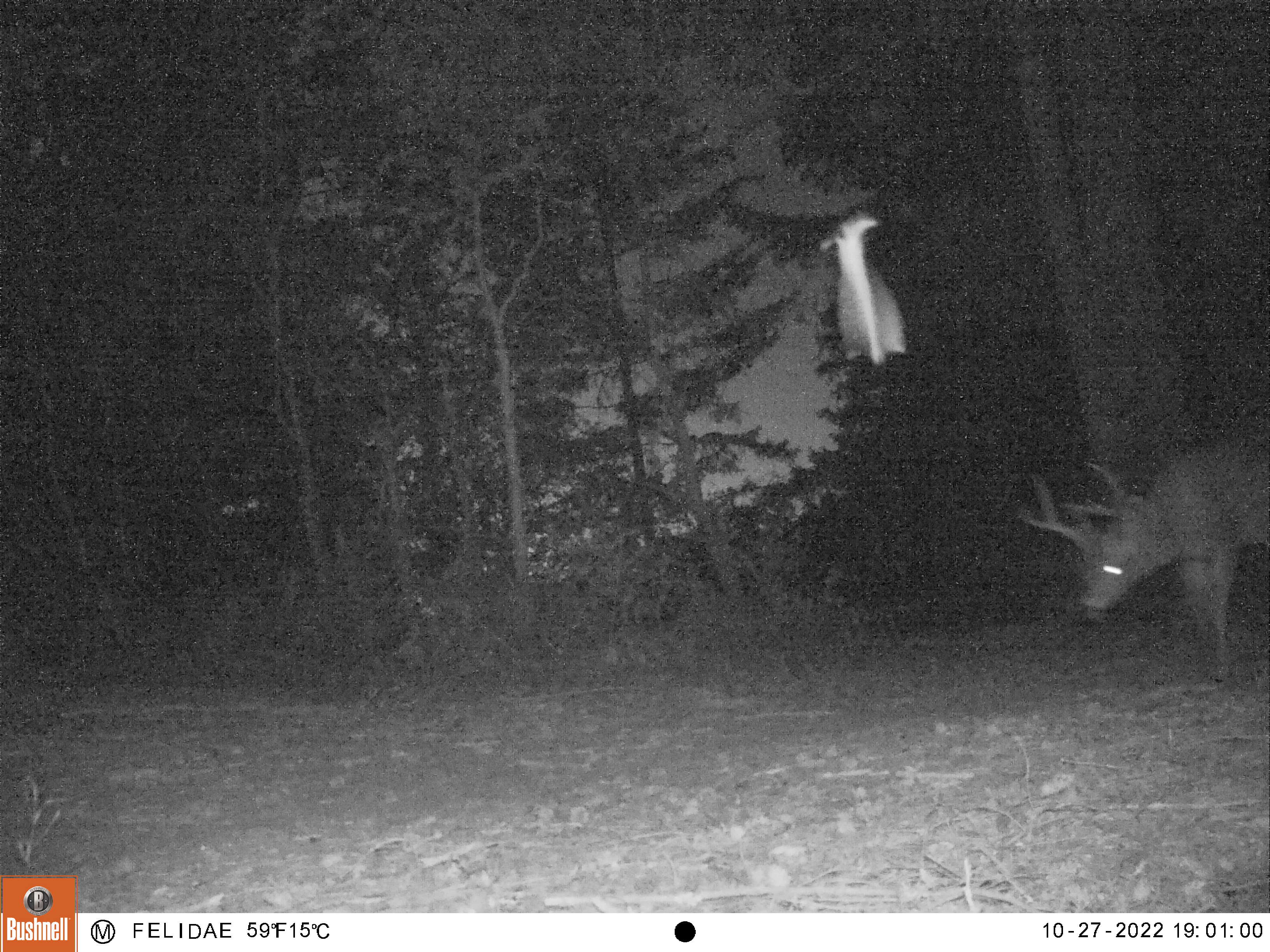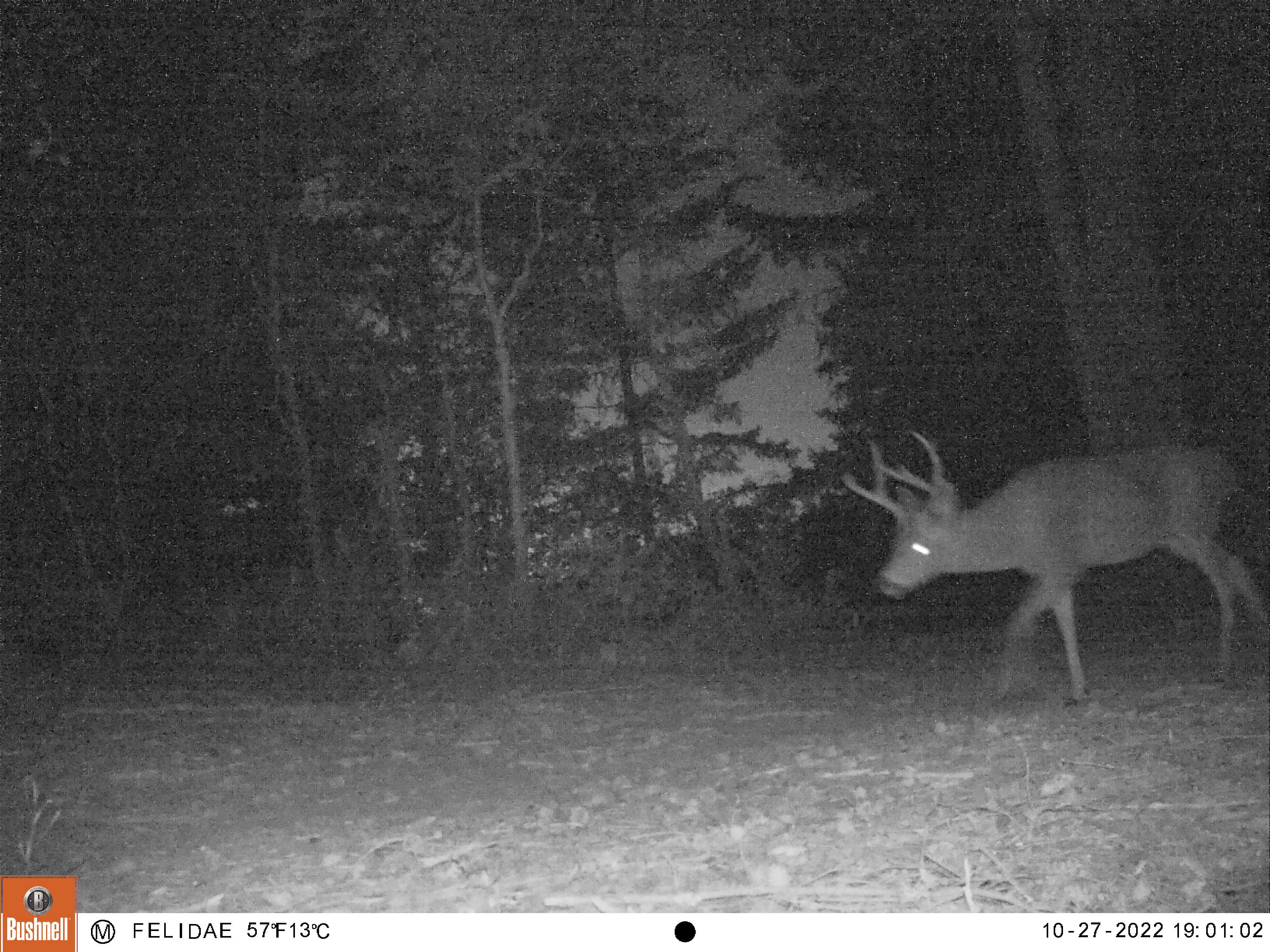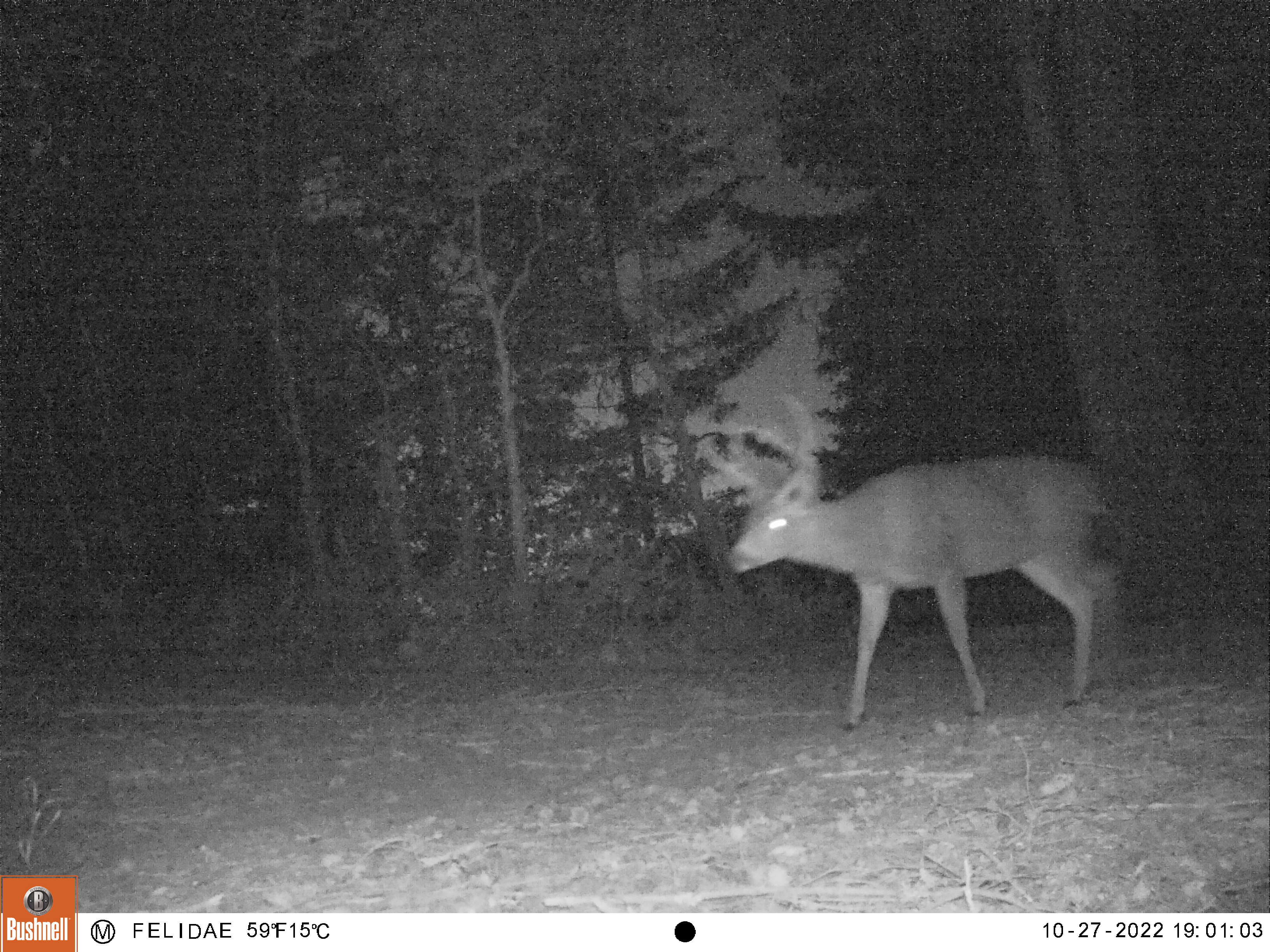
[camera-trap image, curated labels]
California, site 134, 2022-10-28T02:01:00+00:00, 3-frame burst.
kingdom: Animalia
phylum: Chordata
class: Mammalia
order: Artiodactyla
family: Cervidae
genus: Odocoileus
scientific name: Odocoileus hemionus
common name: mule deer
Mule deer (Odocoileus hemionus).